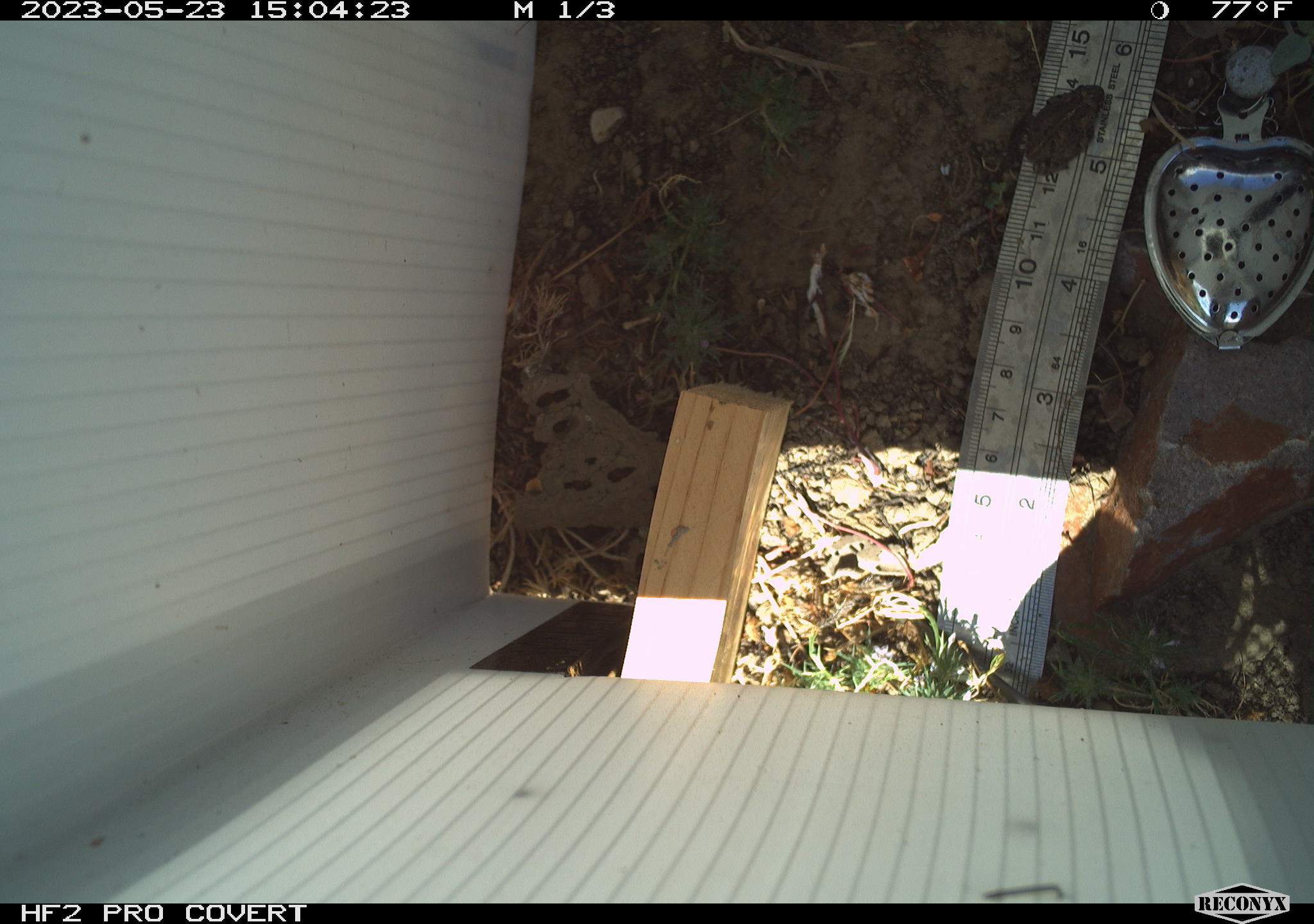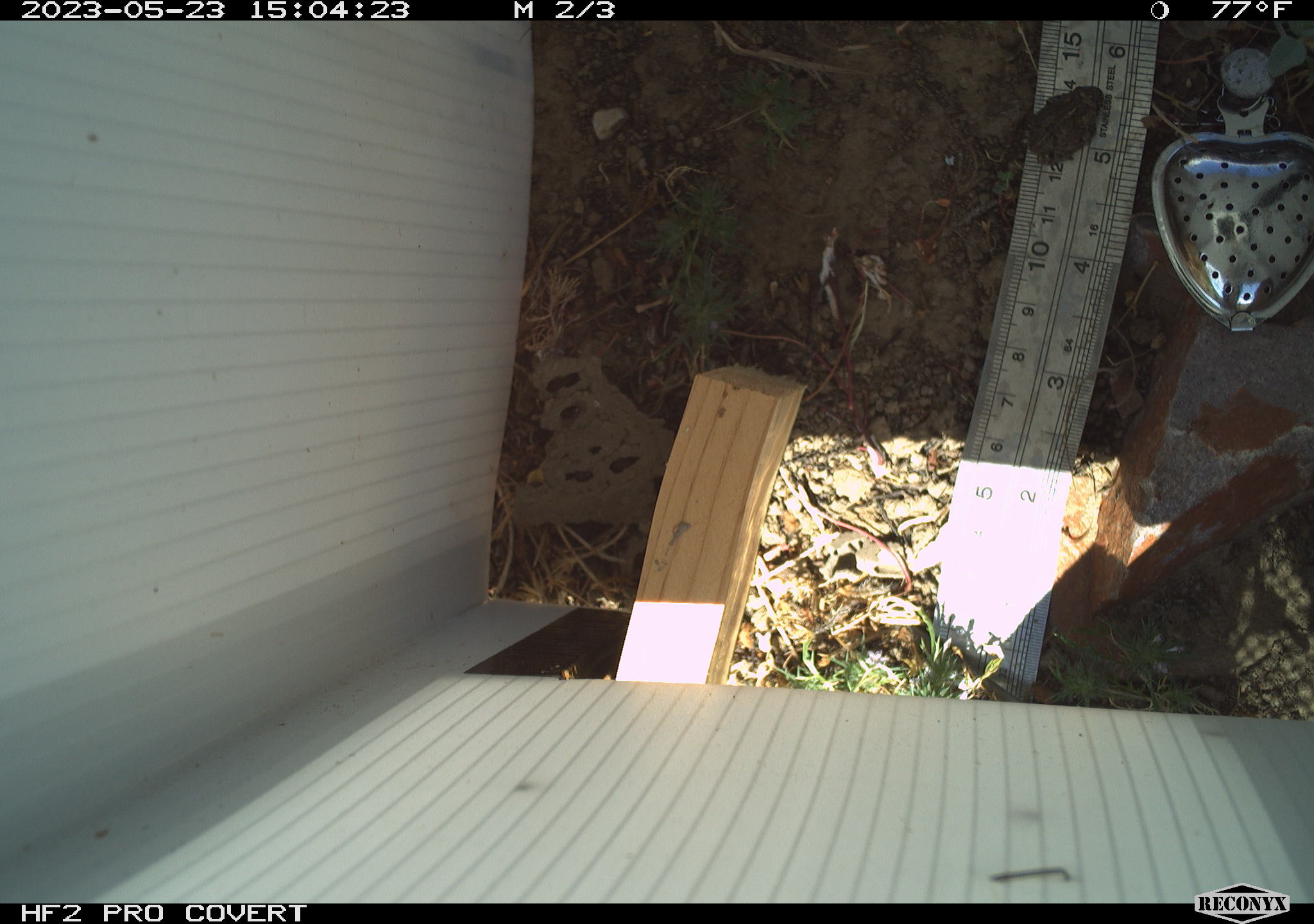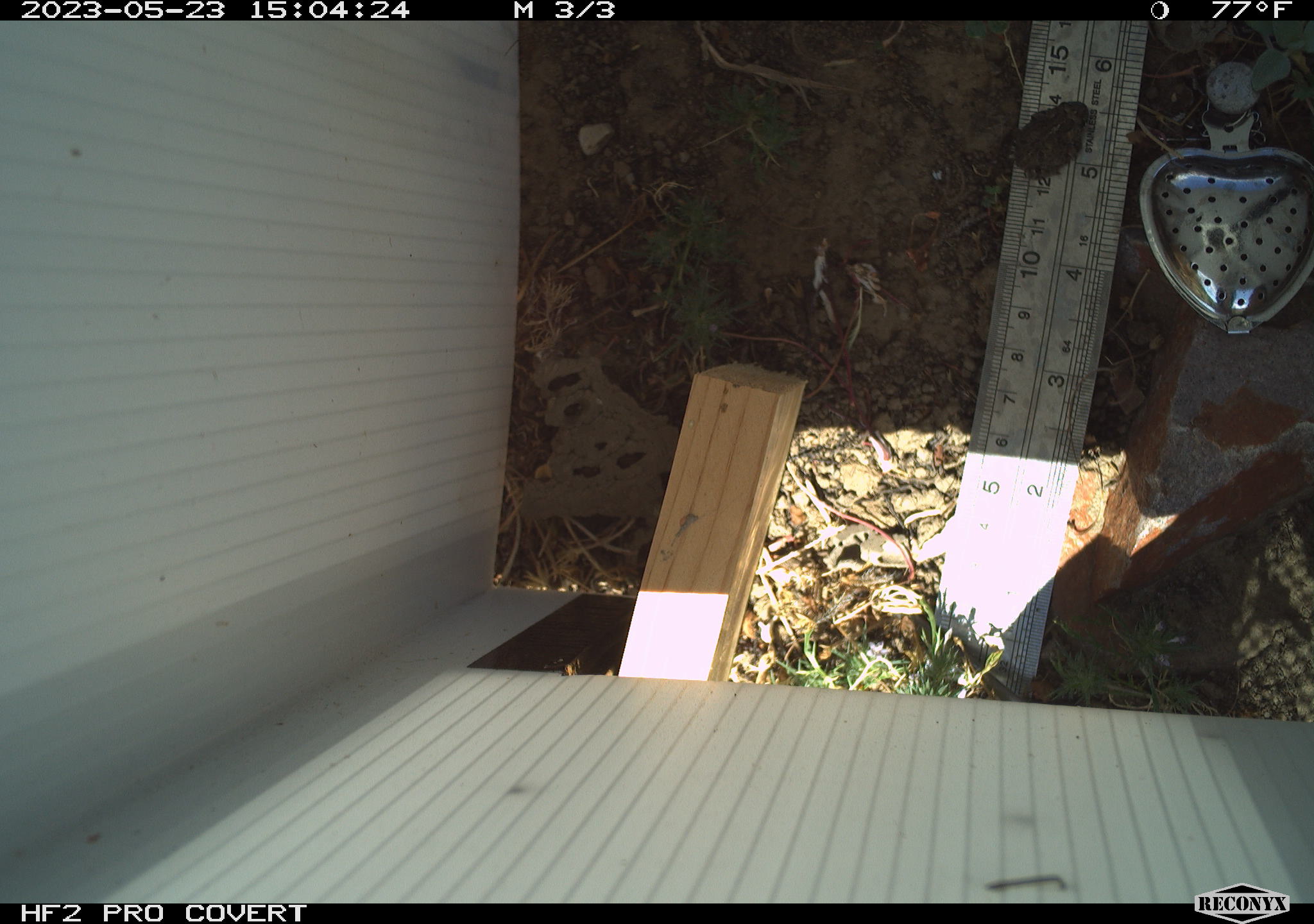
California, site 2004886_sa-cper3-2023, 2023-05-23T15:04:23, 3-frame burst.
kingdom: Animalia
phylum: Chordata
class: Amphibia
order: Anura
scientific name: Anura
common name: frogs